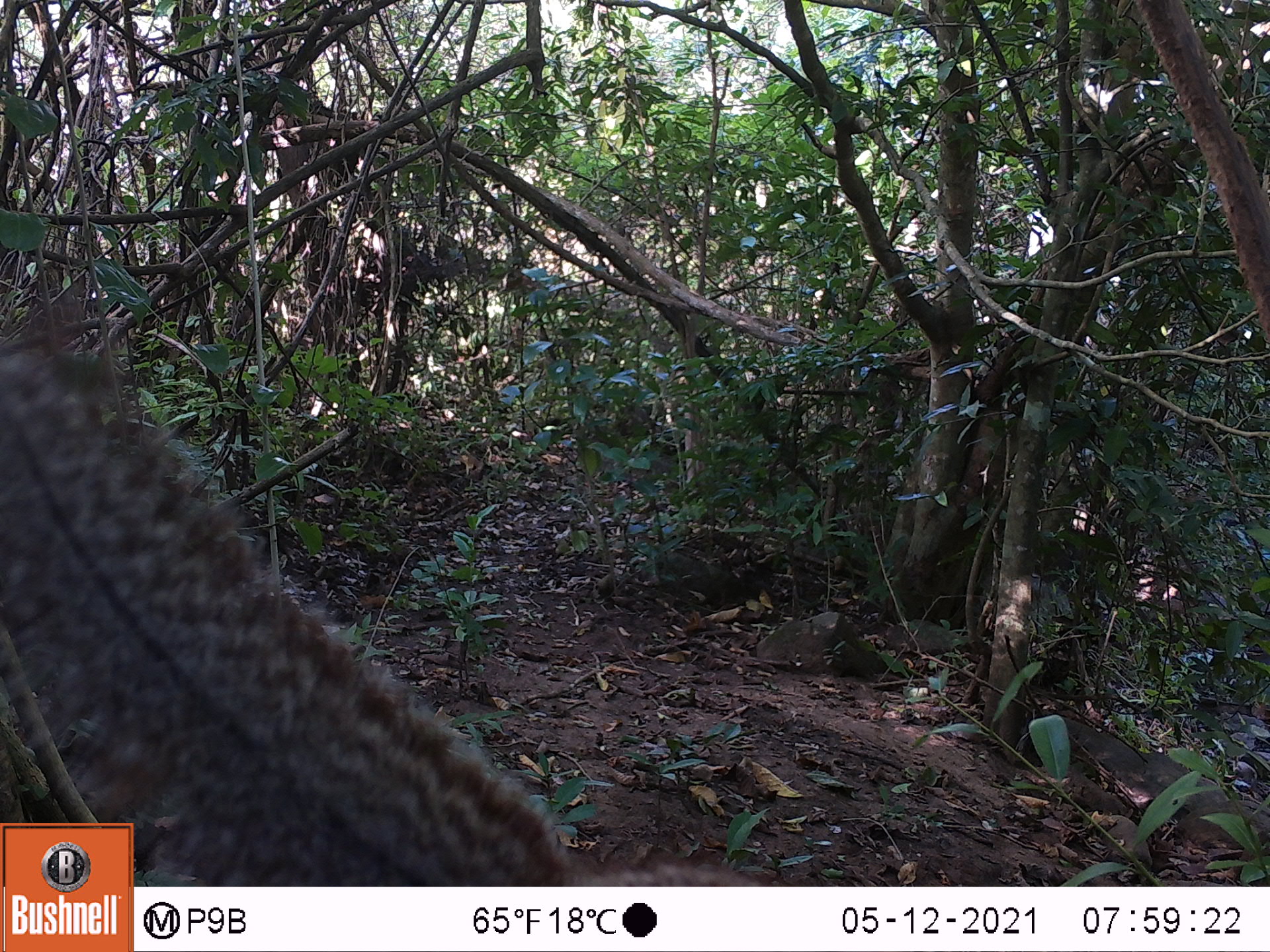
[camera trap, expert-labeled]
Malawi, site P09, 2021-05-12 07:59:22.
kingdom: Animalia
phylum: Chordata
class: Mammalia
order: Rodentia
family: Sciuridae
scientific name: Sciuridae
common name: squirrel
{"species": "squirrel (Sciuridae)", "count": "1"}